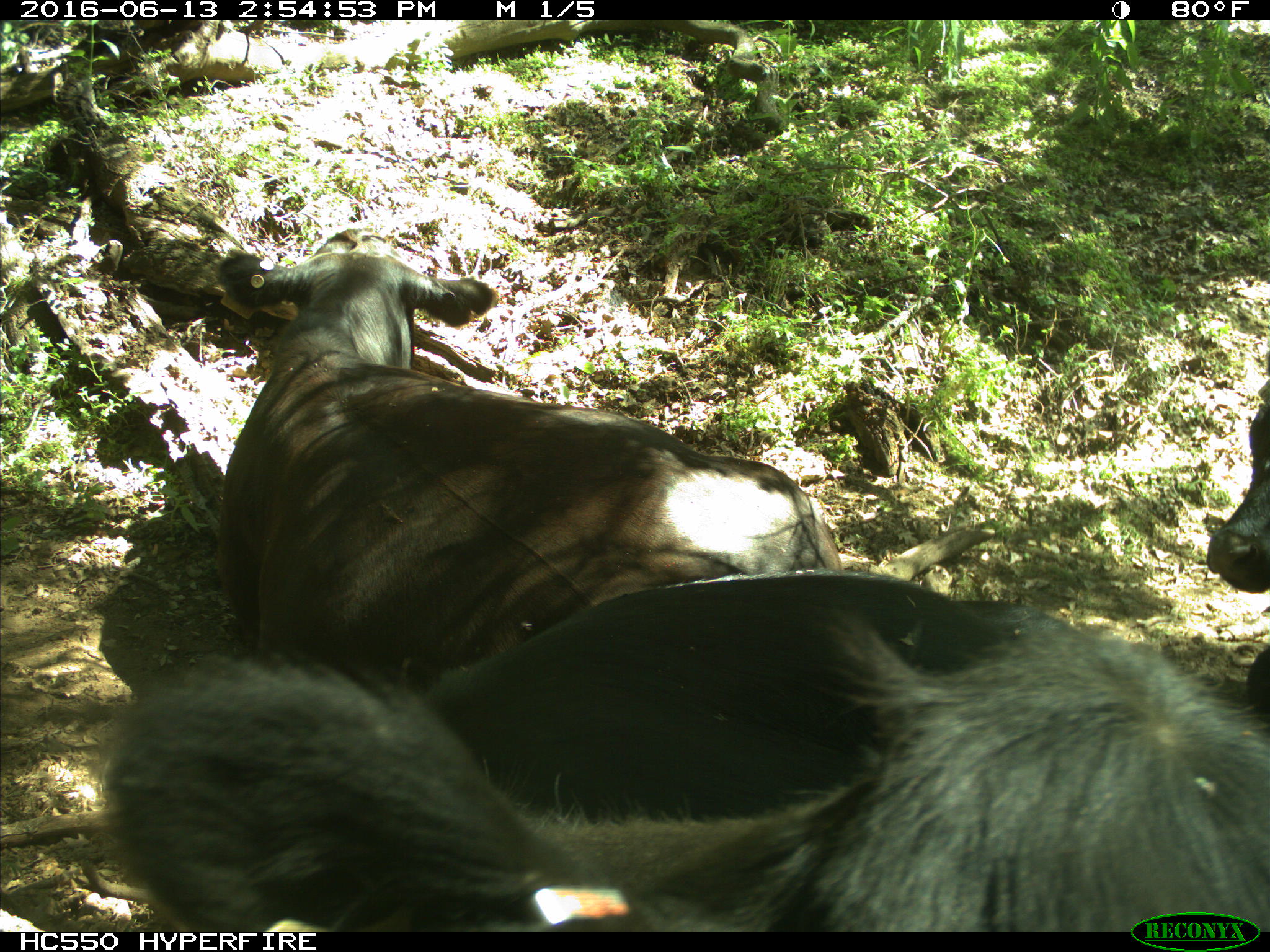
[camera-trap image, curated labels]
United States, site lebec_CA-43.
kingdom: Animalia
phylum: Chordata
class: Mammalia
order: Artiodactyla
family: Bovidae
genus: Bos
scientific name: Bos taurus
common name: domestic cow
Bos taurus (domestic cow).